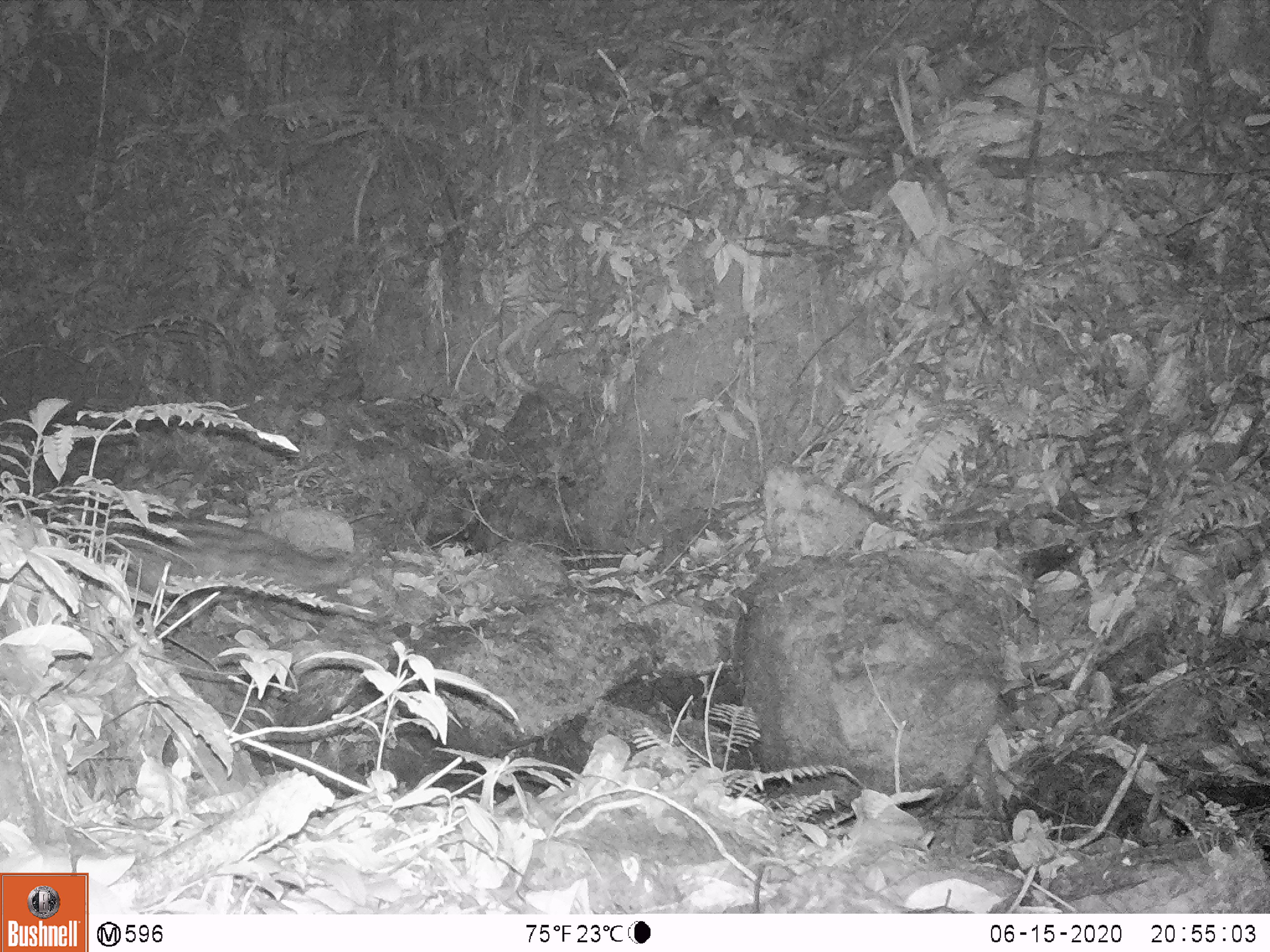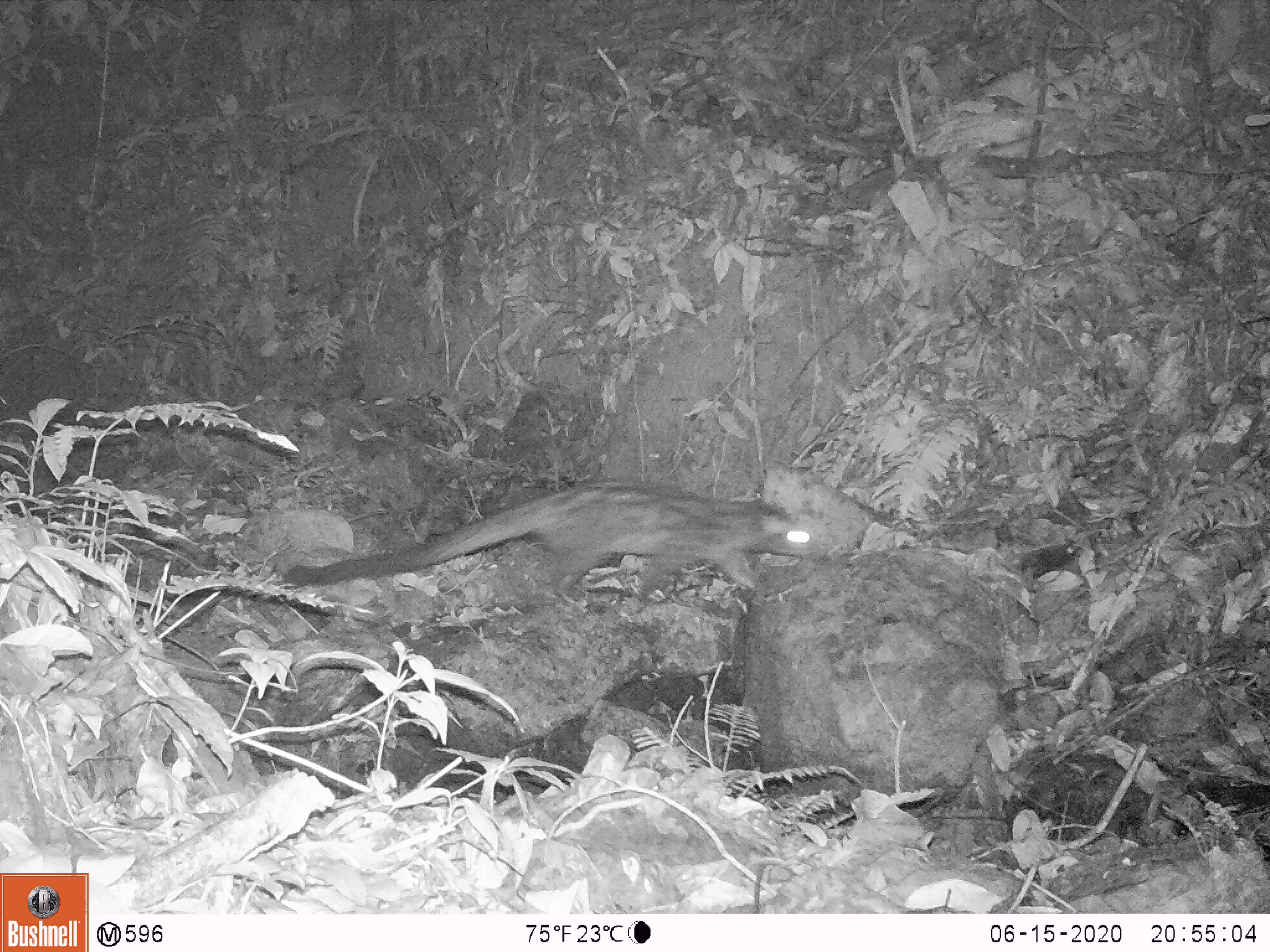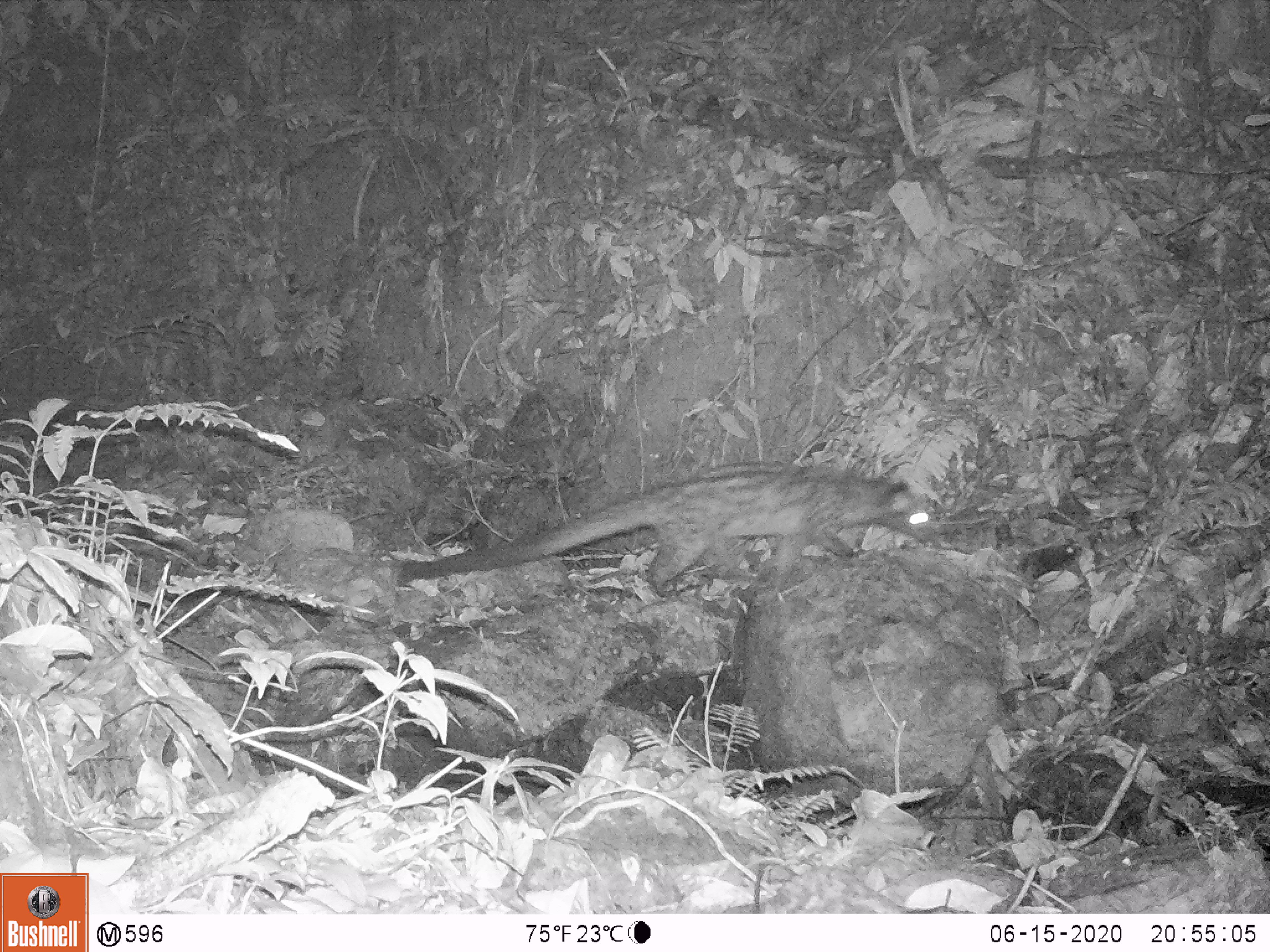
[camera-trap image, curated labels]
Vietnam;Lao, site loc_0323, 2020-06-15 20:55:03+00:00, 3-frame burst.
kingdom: Animalia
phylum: Chordata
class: Mammalia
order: Carnivora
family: Viverridae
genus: Paradoxurus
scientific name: Paradoxurus hermaphroditus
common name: common palm civet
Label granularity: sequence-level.